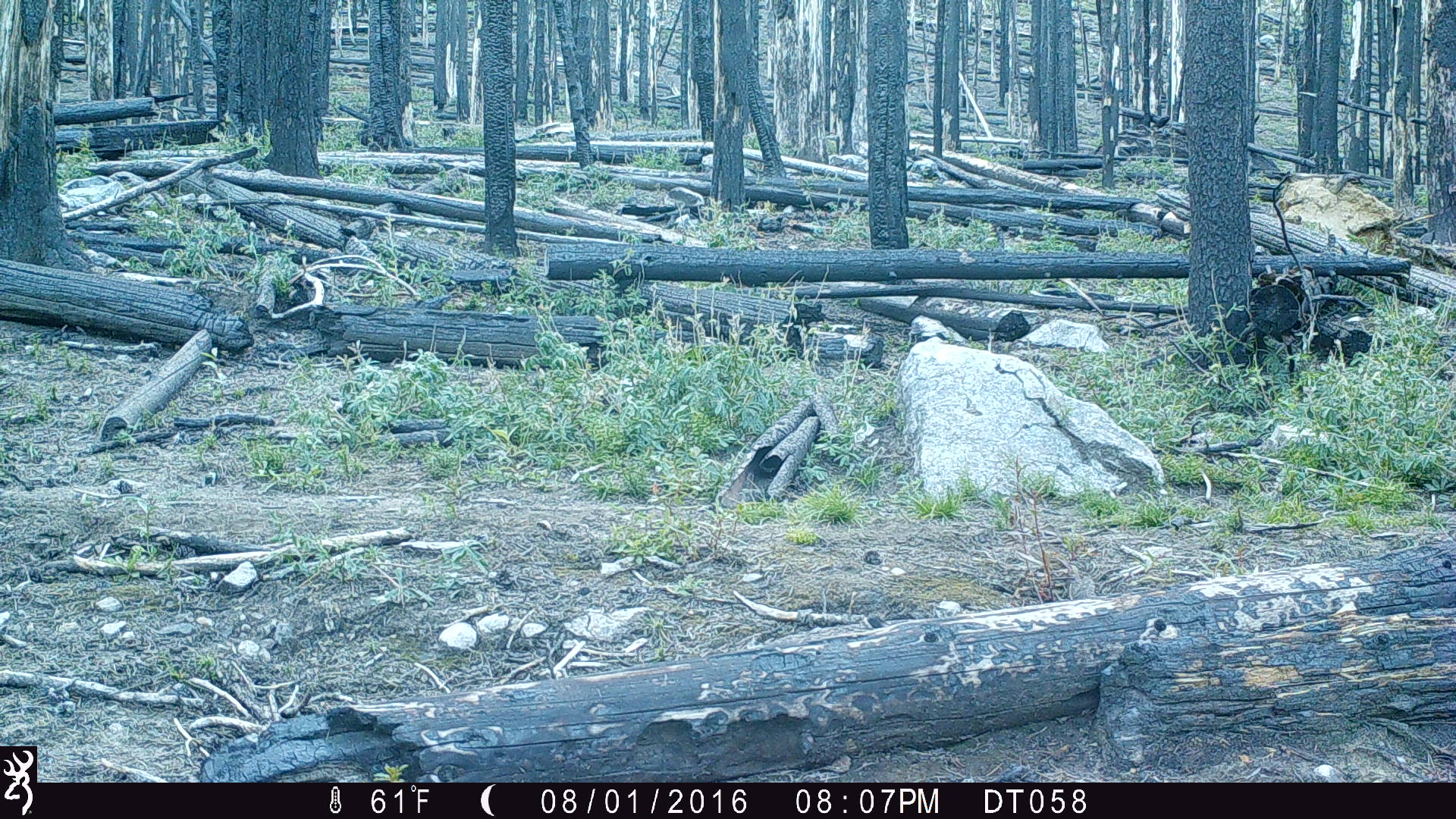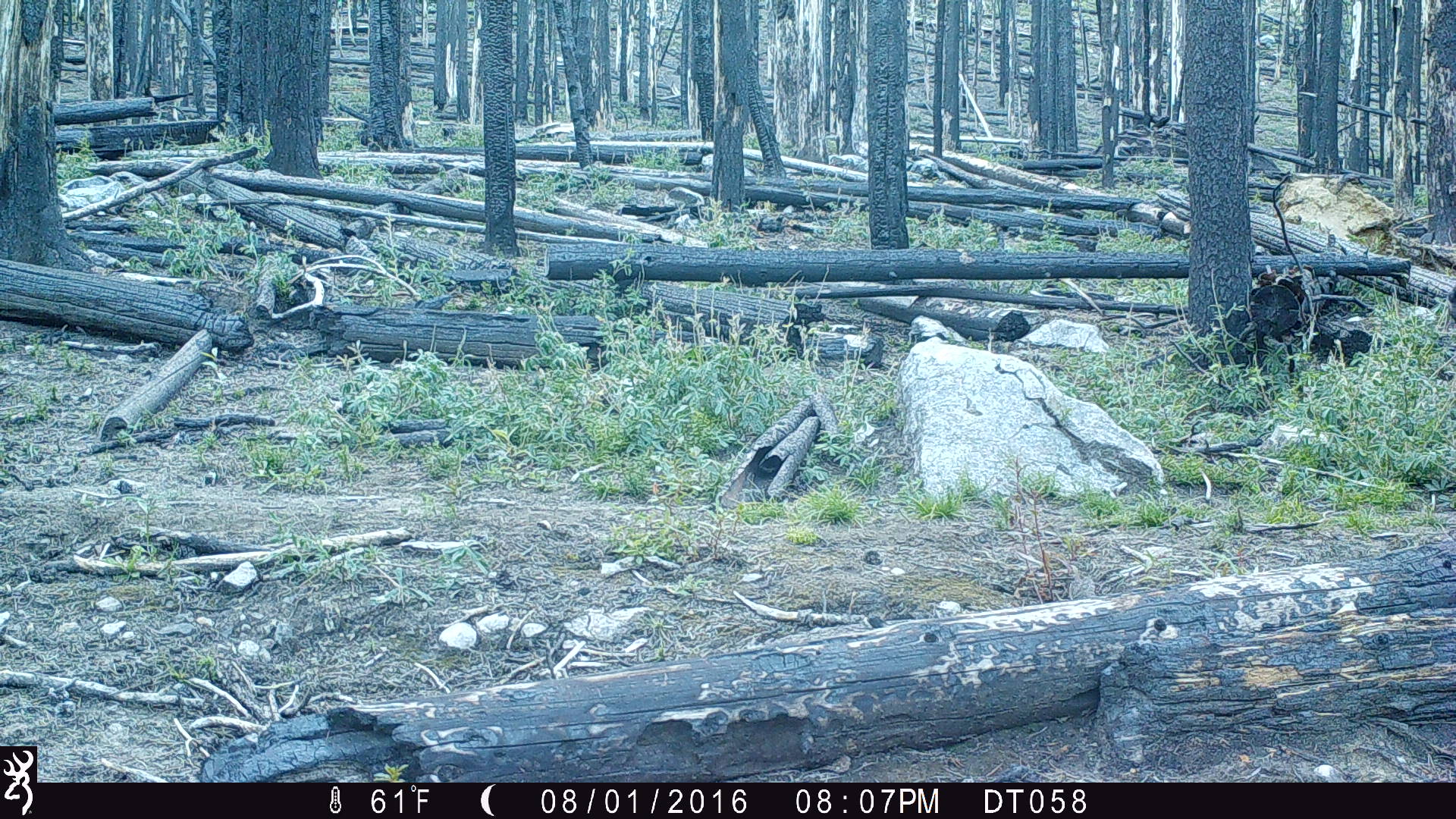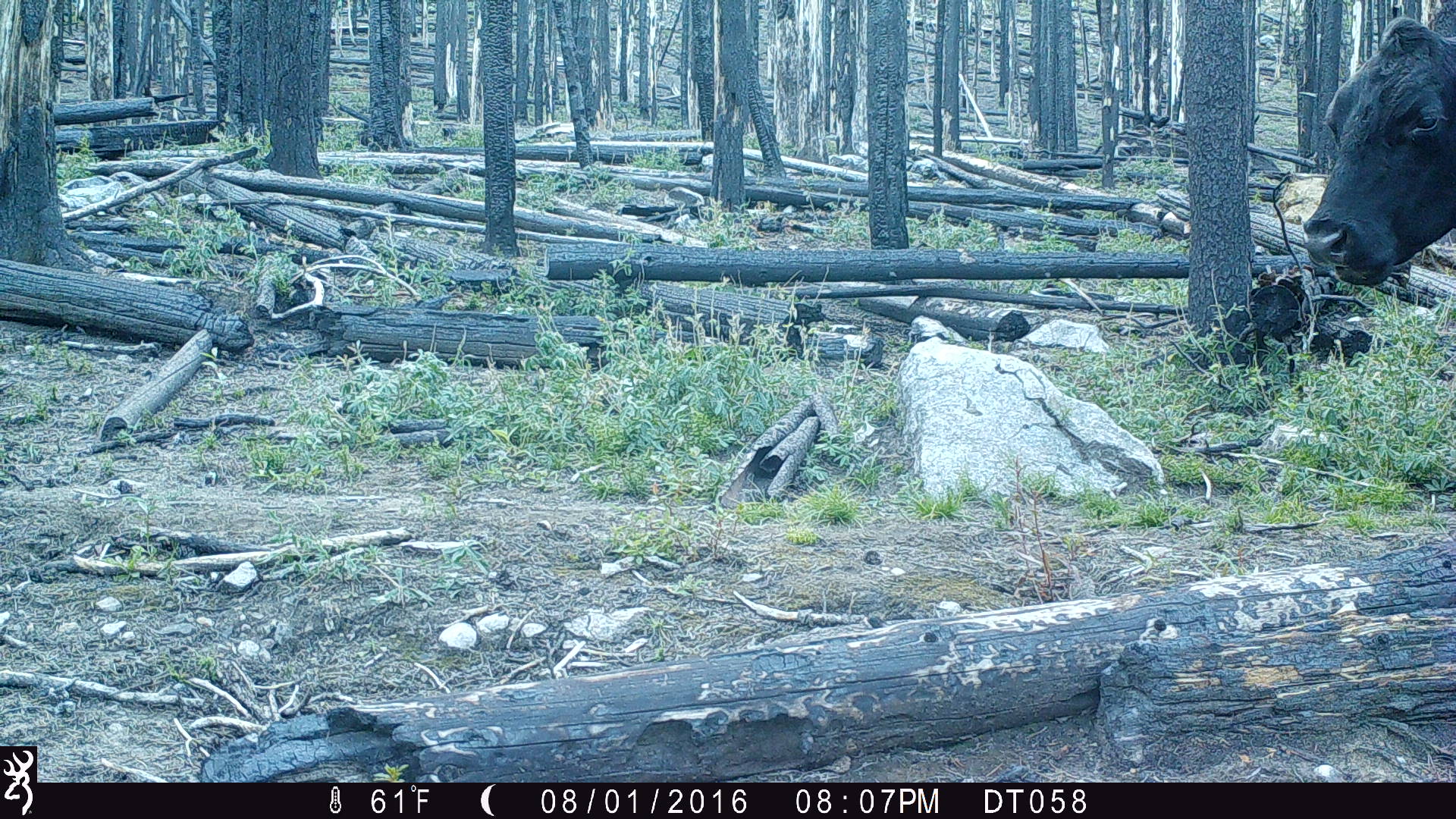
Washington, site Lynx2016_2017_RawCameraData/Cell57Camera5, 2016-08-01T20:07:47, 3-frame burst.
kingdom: Animalia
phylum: Chordata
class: Mammalia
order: Artiodactyla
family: Bovidae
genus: Bos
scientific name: Bos taurus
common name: domestic cattle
Domestic cattle (Bos taurus). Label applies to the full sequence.